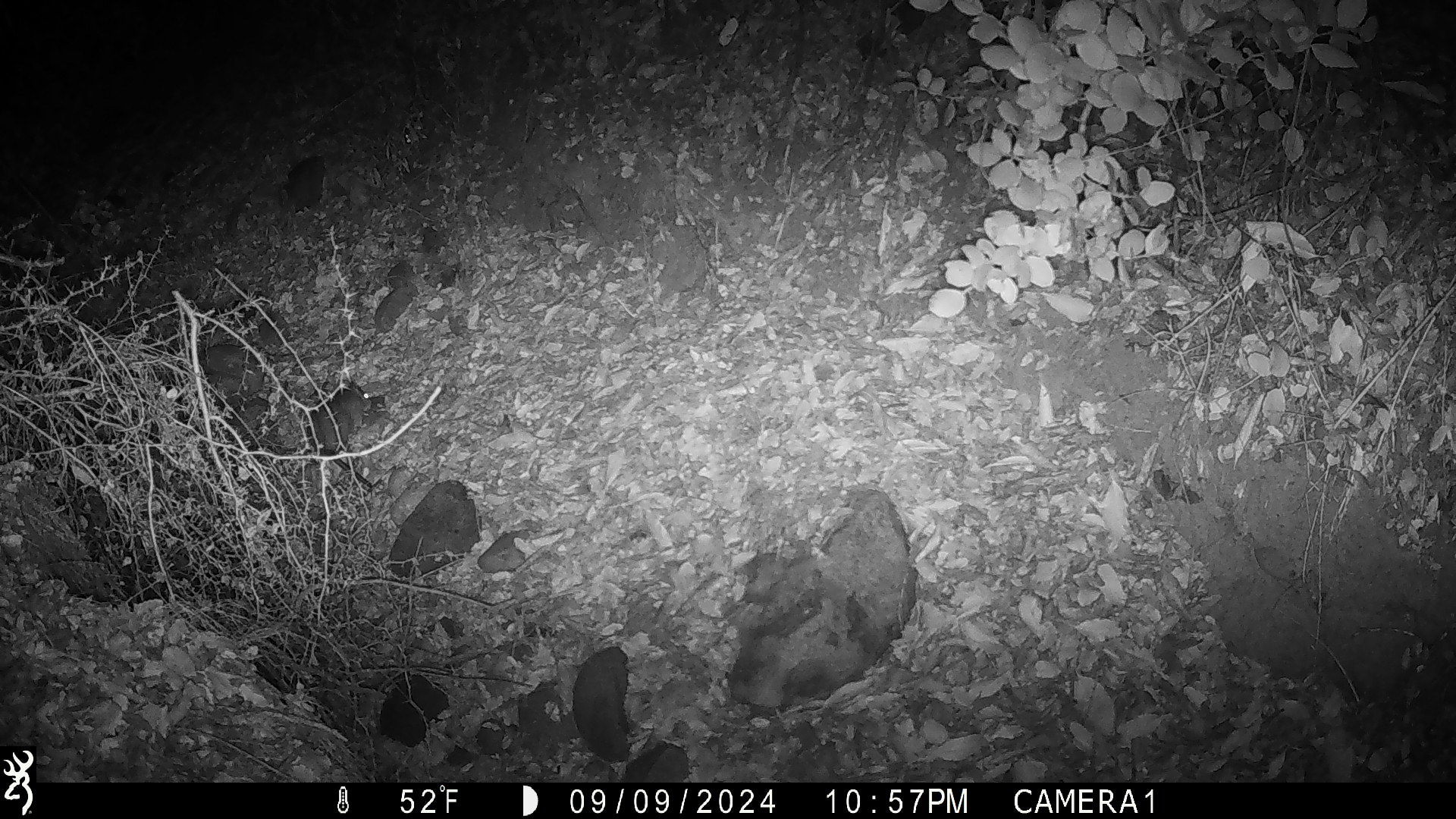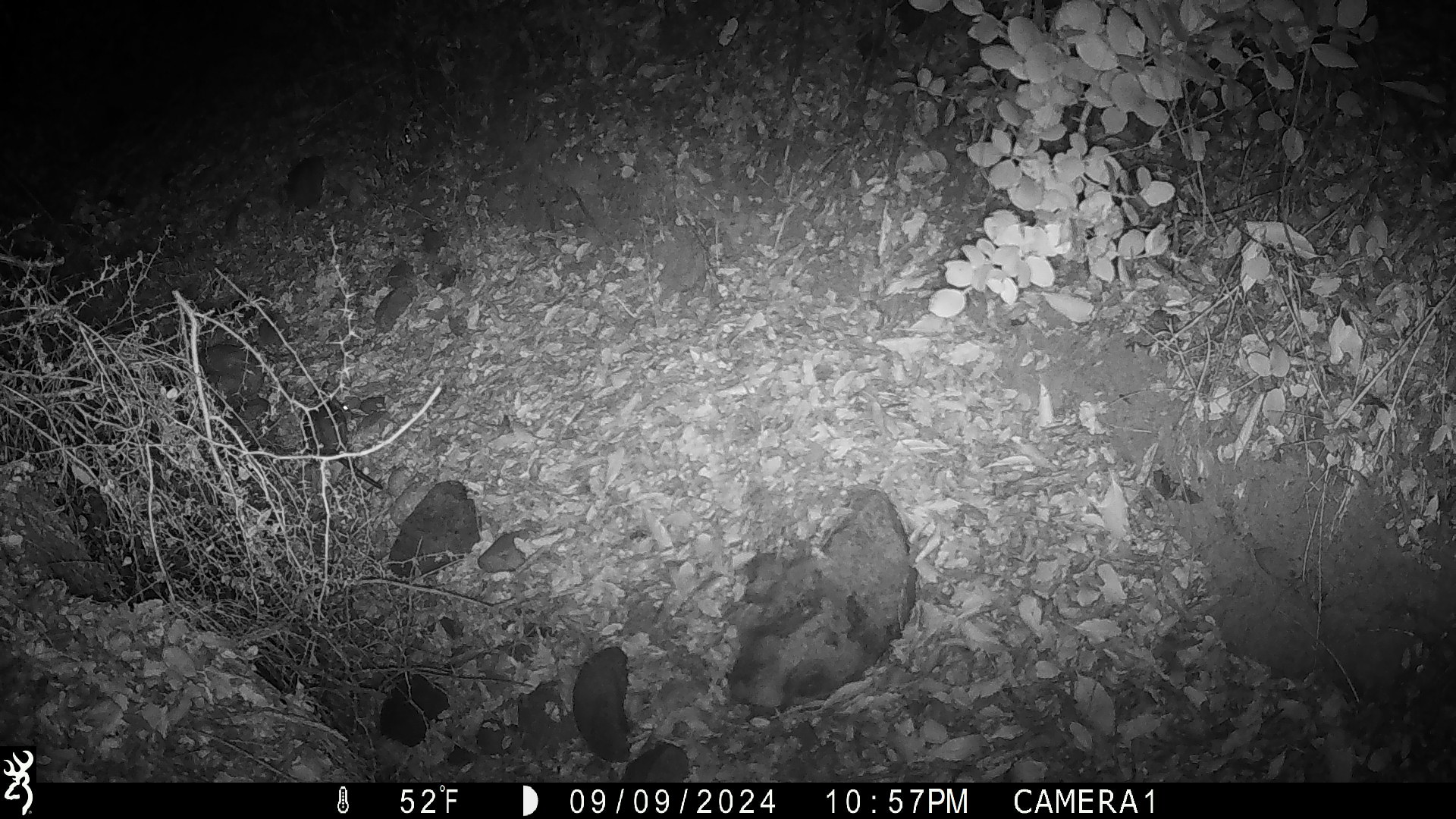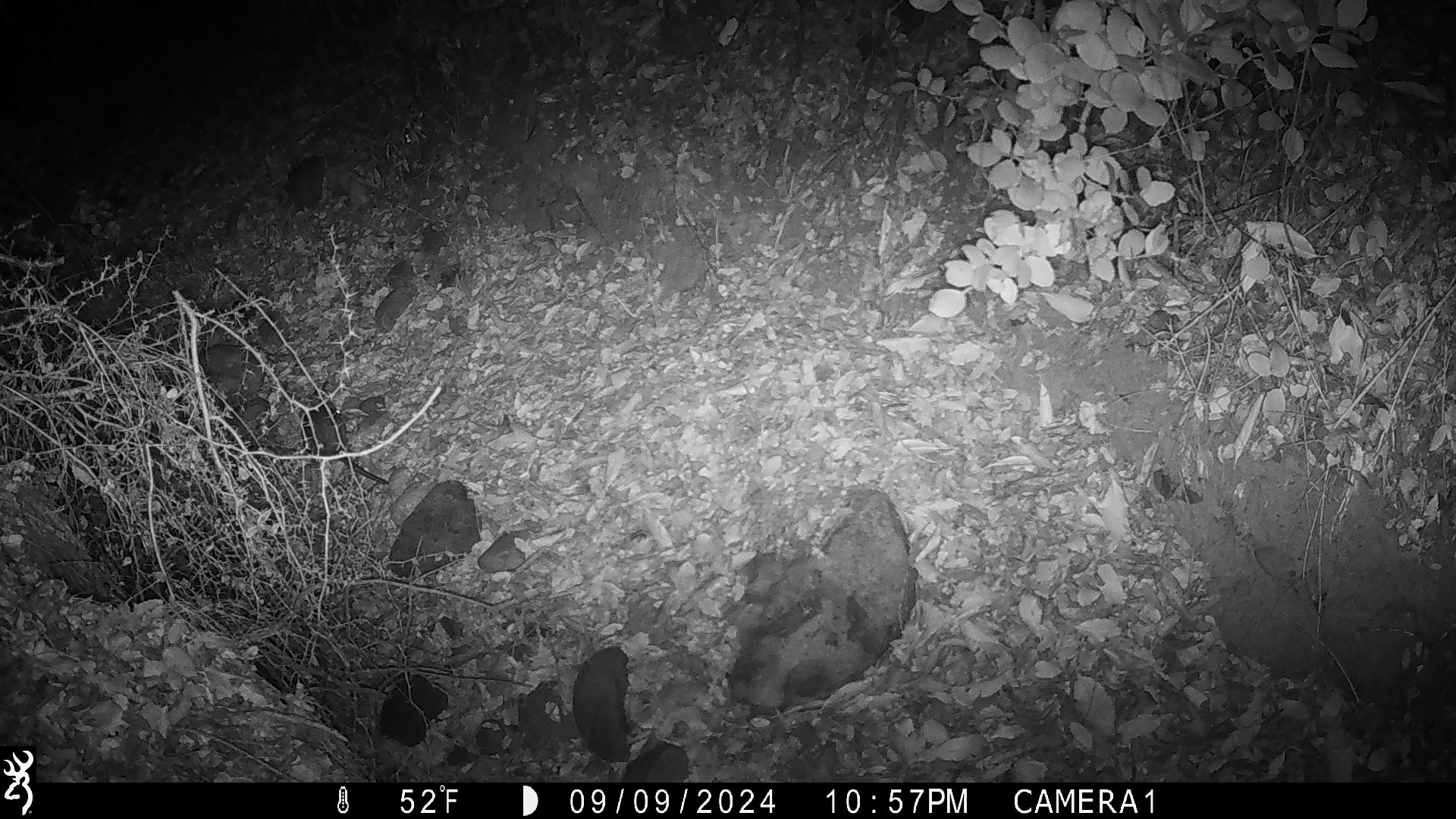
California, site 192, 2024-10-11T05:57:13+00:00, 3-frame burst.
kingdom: Animalia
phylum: Chordata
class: Mammalia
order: Rodentia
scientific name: Rodentia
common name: mouse or rat